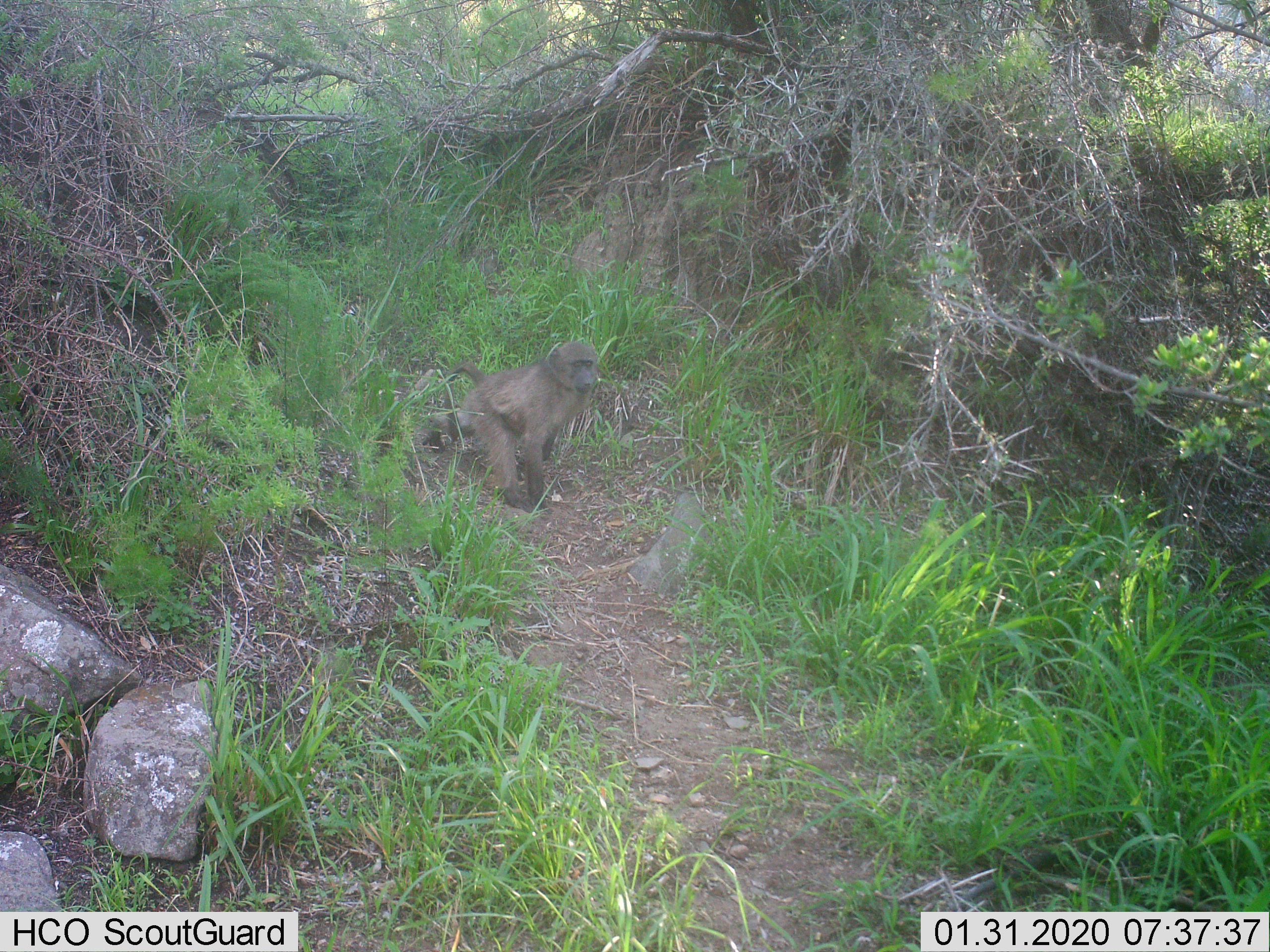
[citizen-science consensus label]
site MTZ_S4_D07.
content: unidentified animal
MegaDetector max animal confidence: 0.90